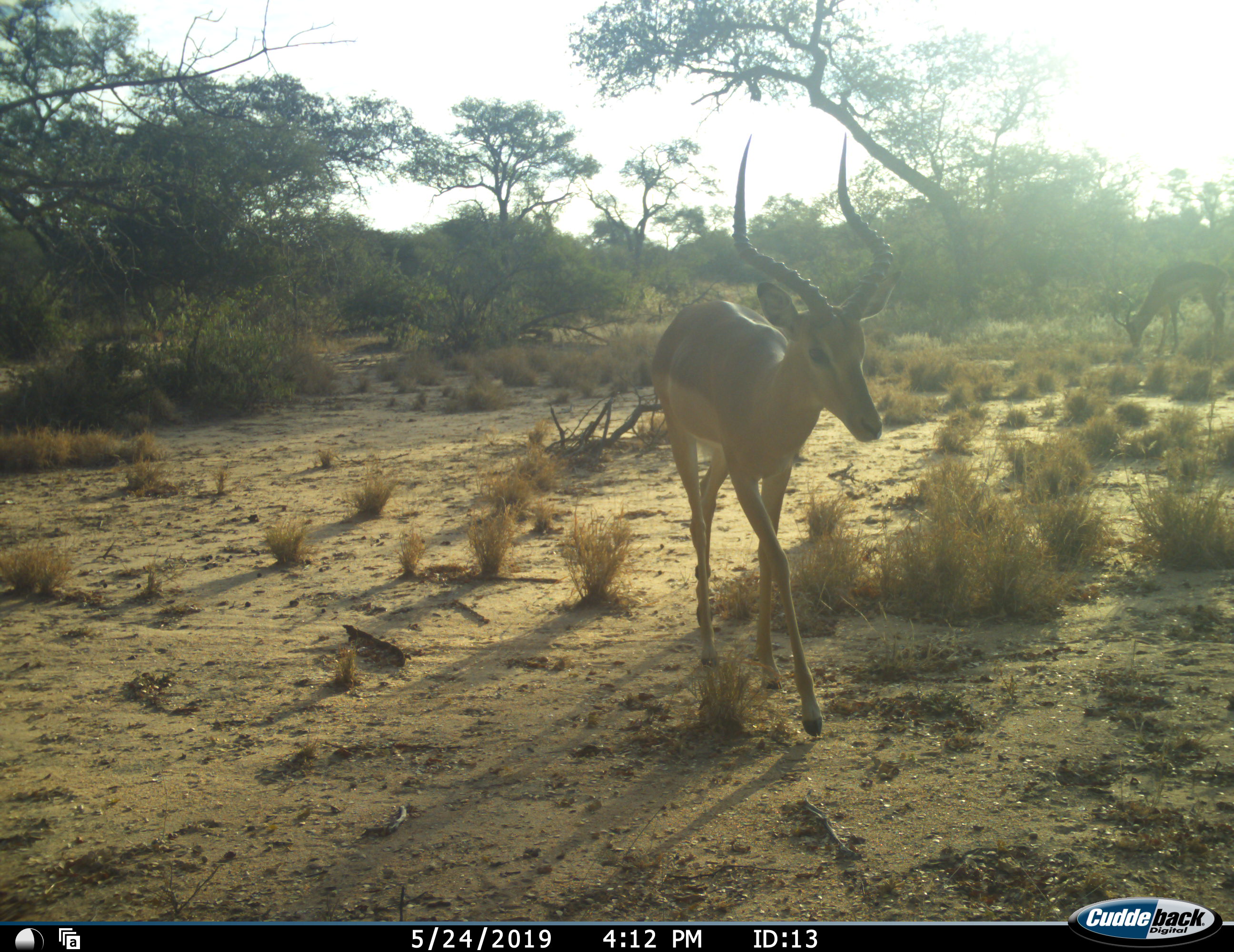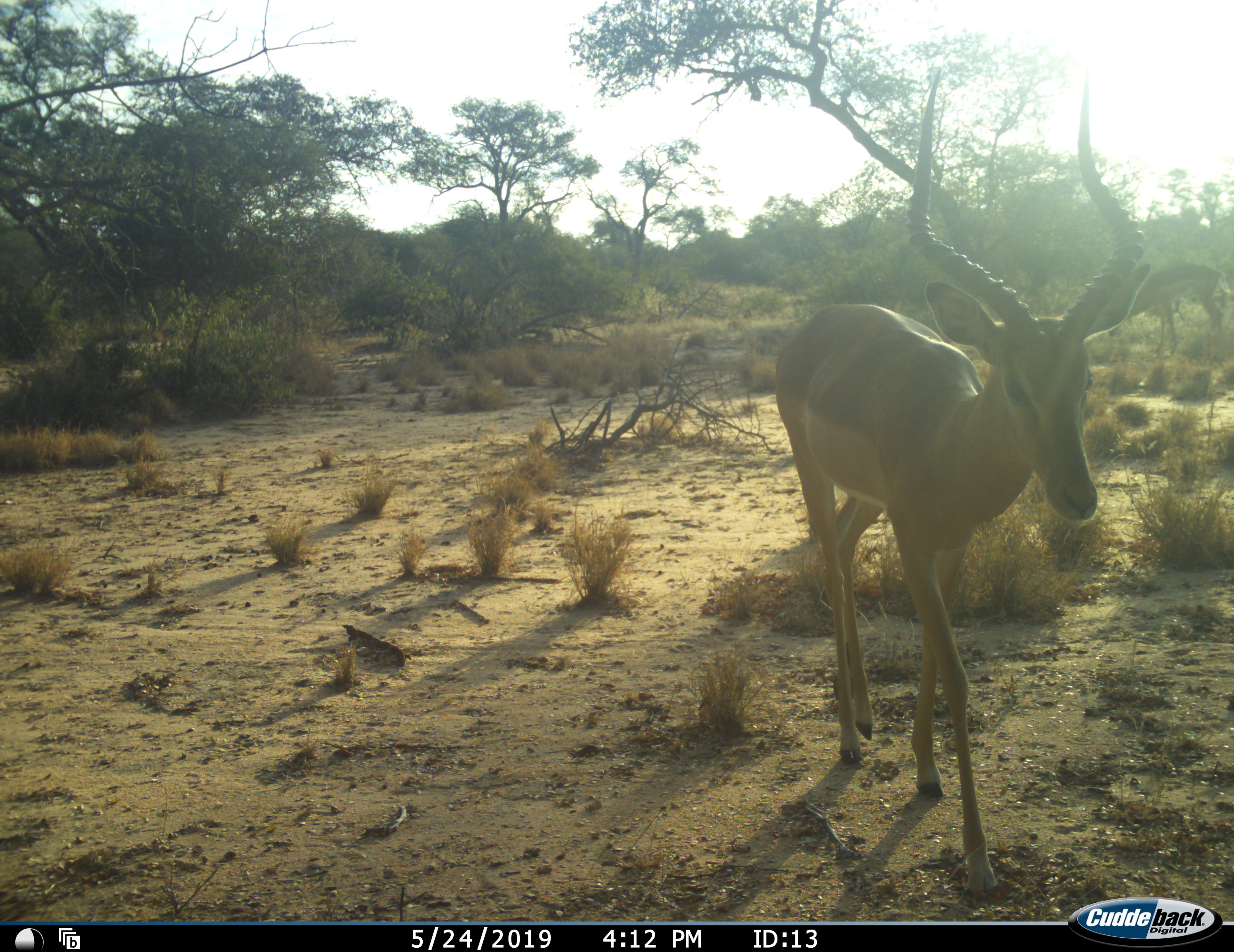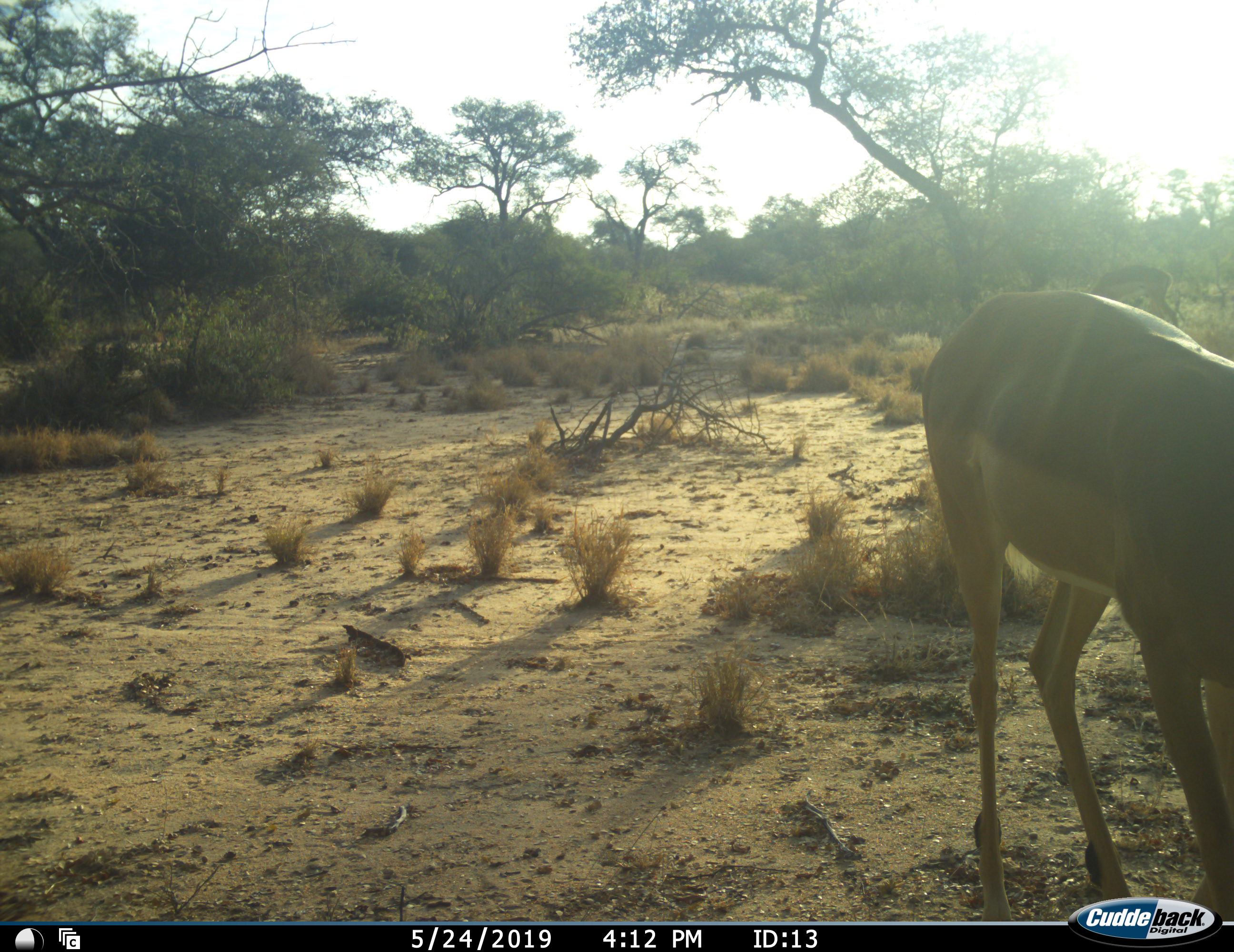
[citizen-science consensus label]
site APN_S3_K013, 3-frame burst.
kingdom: Animalia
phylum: Chordata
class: Mammalia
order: Artiodactyla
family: Bovidae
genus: Aepyceros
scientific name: Aepyceros melampus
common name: impala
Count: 1.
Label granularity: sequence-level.